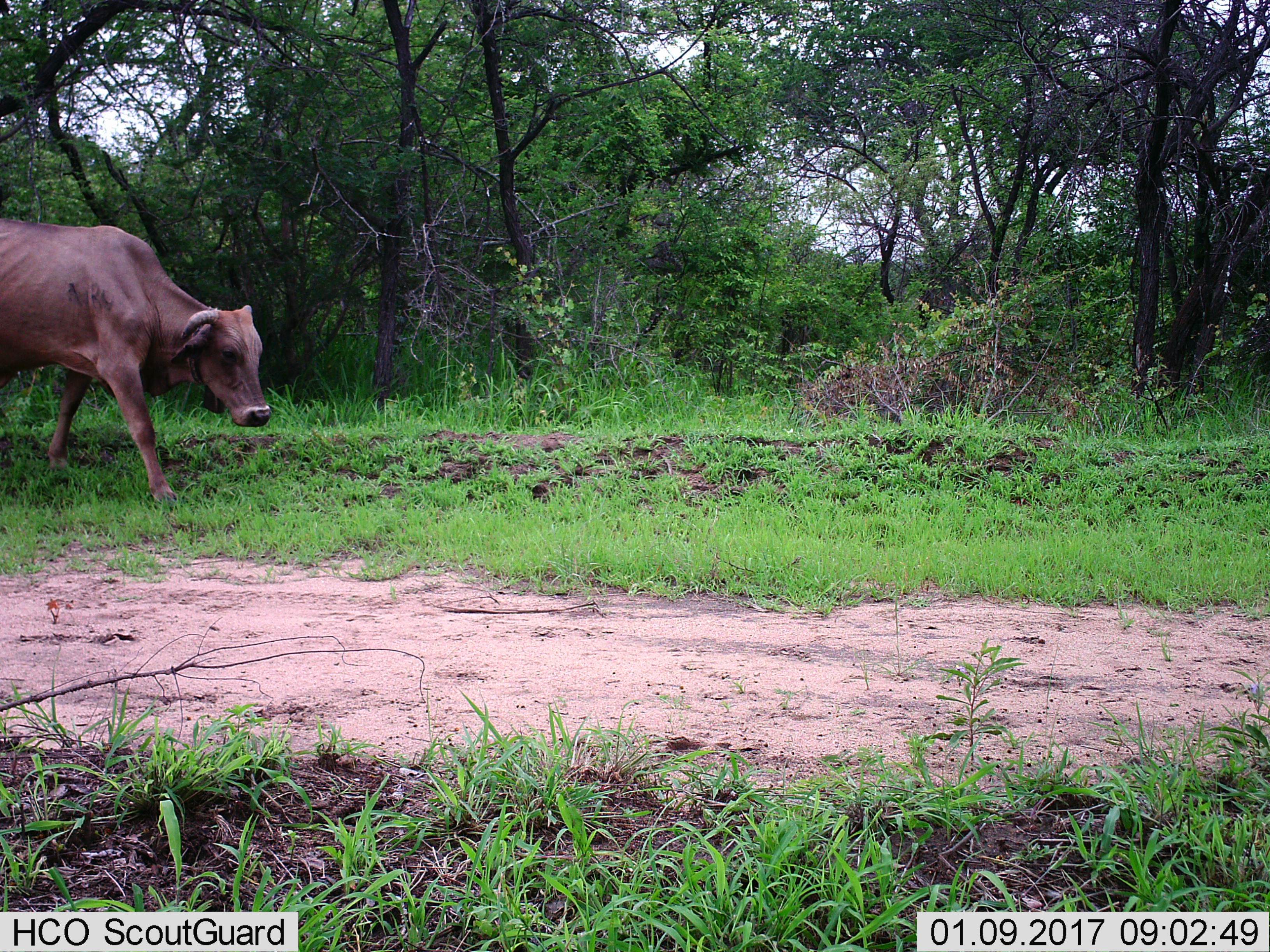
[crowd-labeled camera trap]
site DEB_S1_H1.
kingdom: Animalia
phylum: Chordata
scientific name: Vertebrata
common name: domestic animal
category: domesticanimal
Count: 1.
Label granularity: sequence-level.